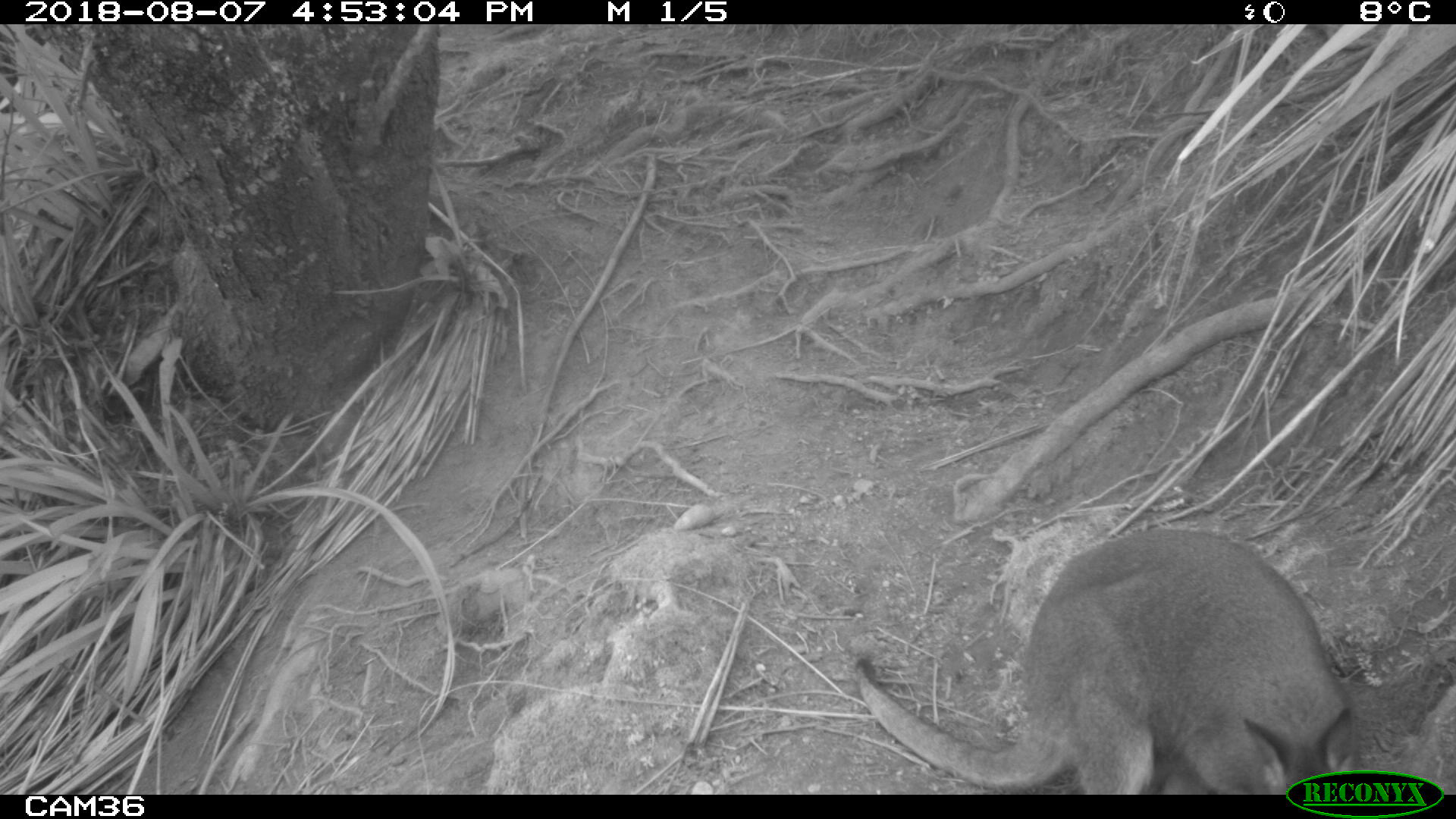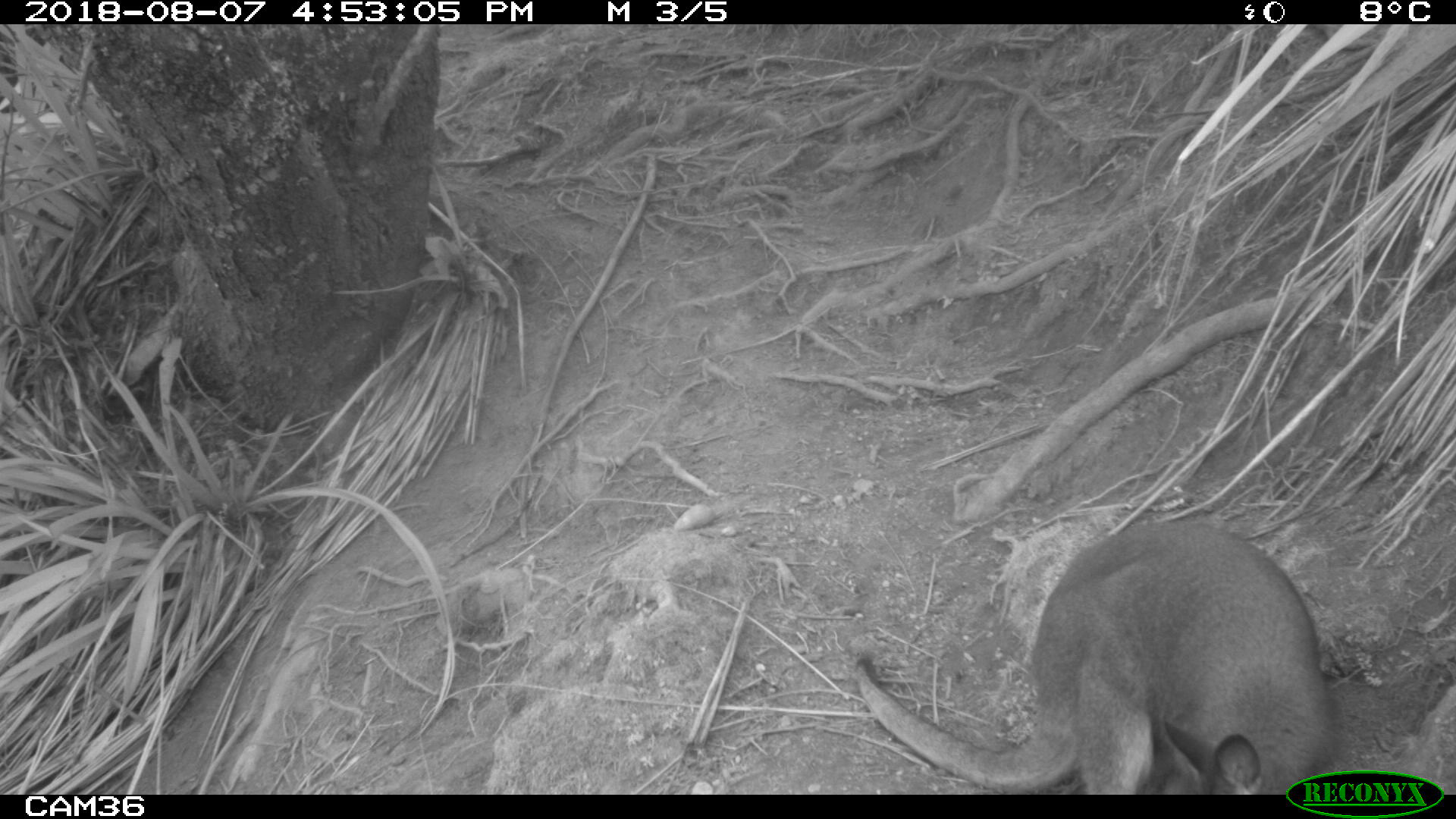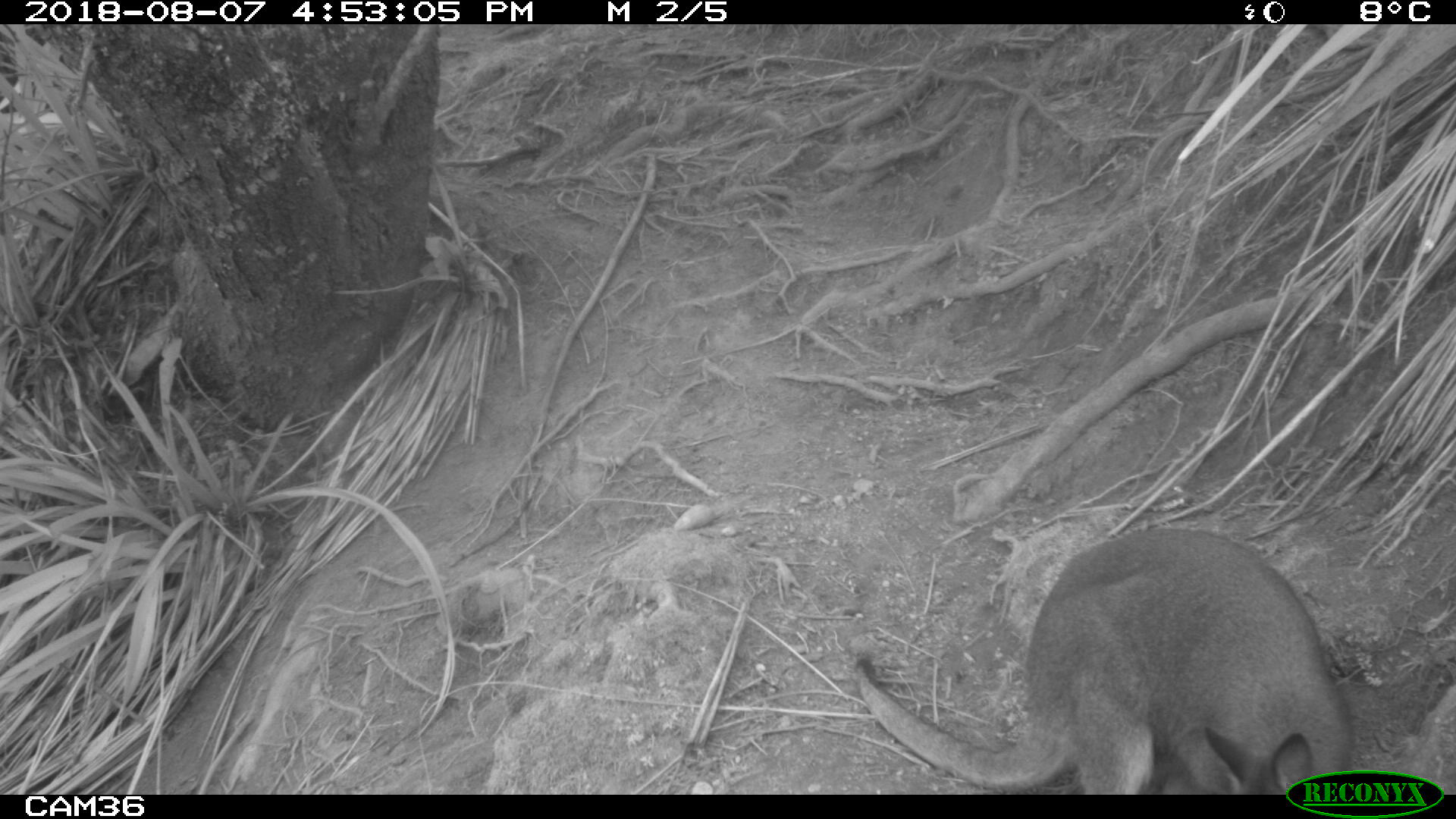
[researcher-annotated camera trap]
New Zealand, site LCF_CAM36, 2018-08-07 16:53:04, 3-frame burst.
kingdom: Animalia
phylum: Chordata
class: Mammalia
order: Diprotodontia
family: Macropodidae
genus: Notamacropus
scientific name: Notamacropus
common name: wallaby